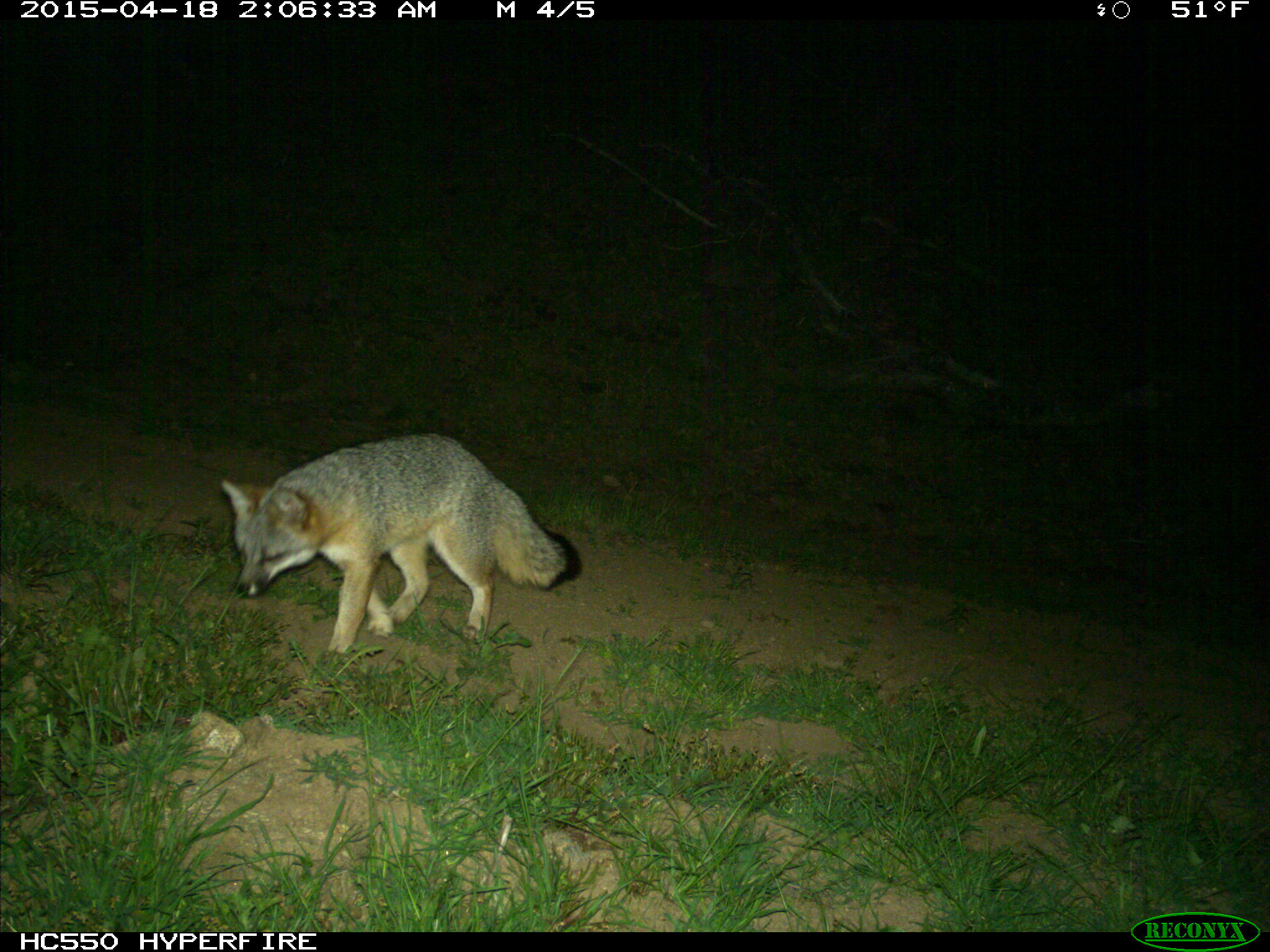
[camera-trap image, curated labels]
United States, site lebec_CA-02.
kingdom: Animalia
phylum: Chordata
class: Mammalia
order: Carnivora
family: Canidae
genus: Urocyon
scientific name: Urocyon cinereoargenteus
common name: gray fox